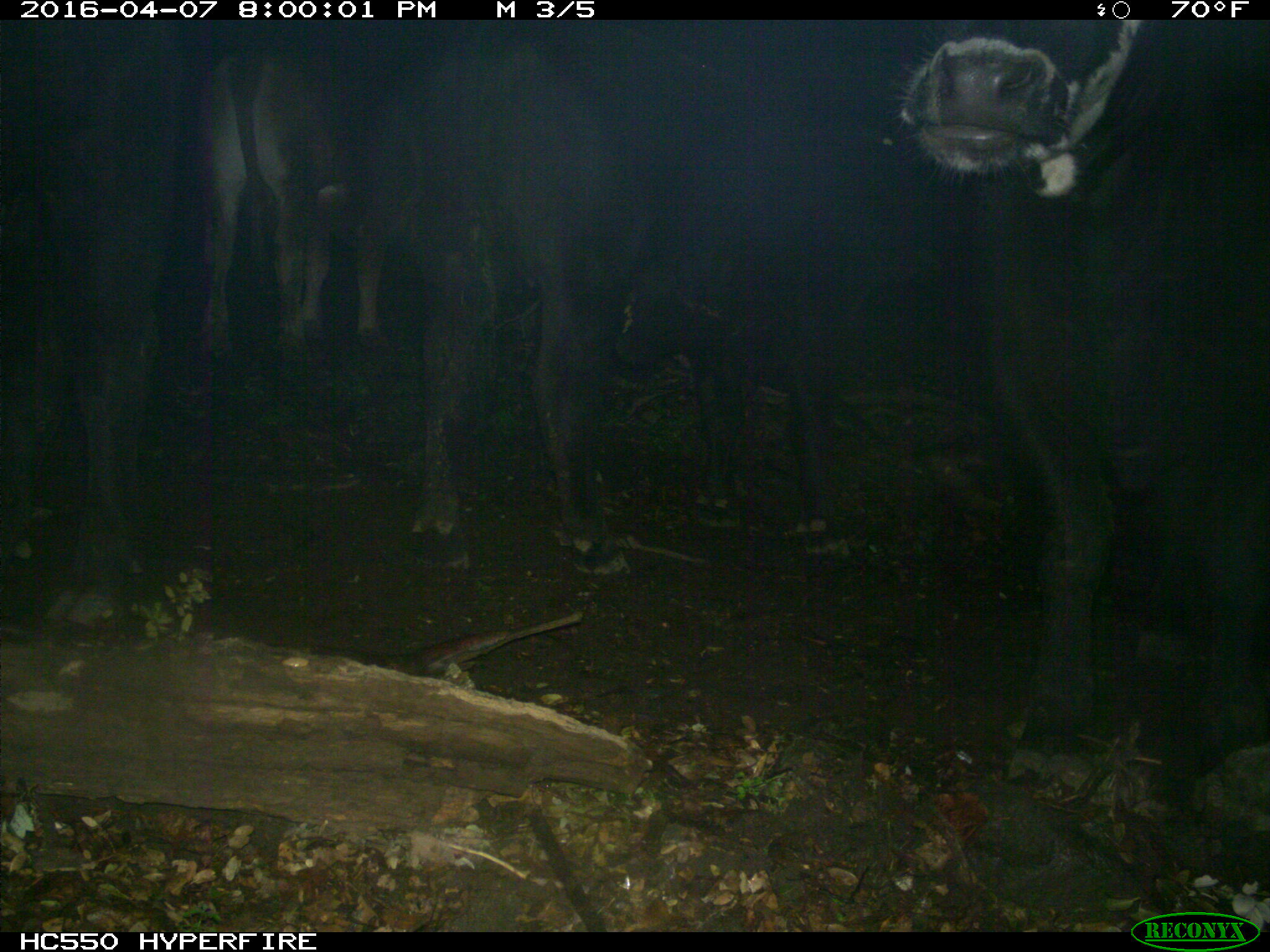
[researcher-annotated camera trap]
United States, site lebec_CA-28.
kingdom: Animalia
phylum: Chordata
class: Mammalia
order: Artiodactyla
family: Bovidae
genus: Bos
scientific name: Bos taurus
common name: domestic cow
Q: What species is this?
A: Bos taurus (domestic cow).